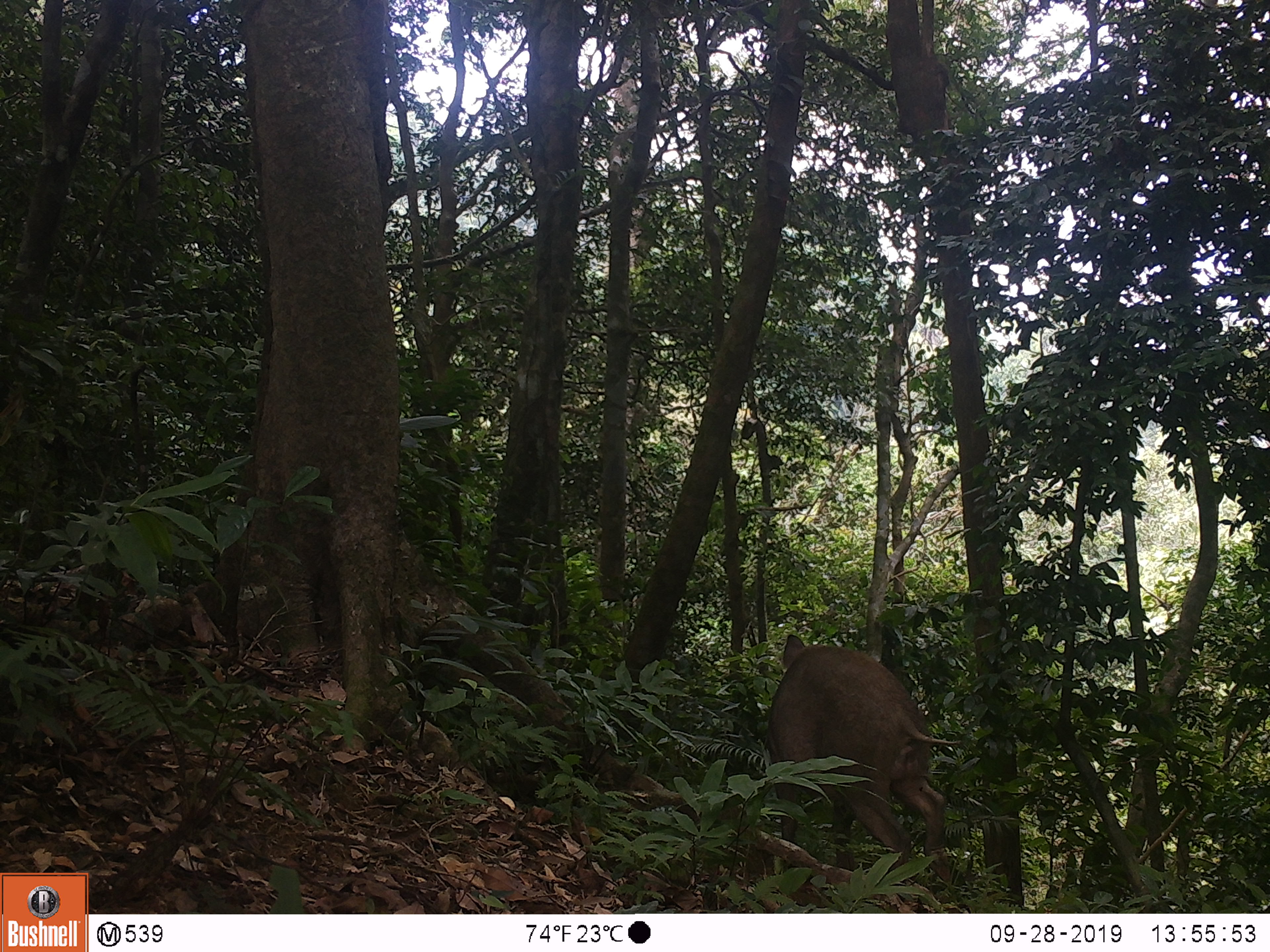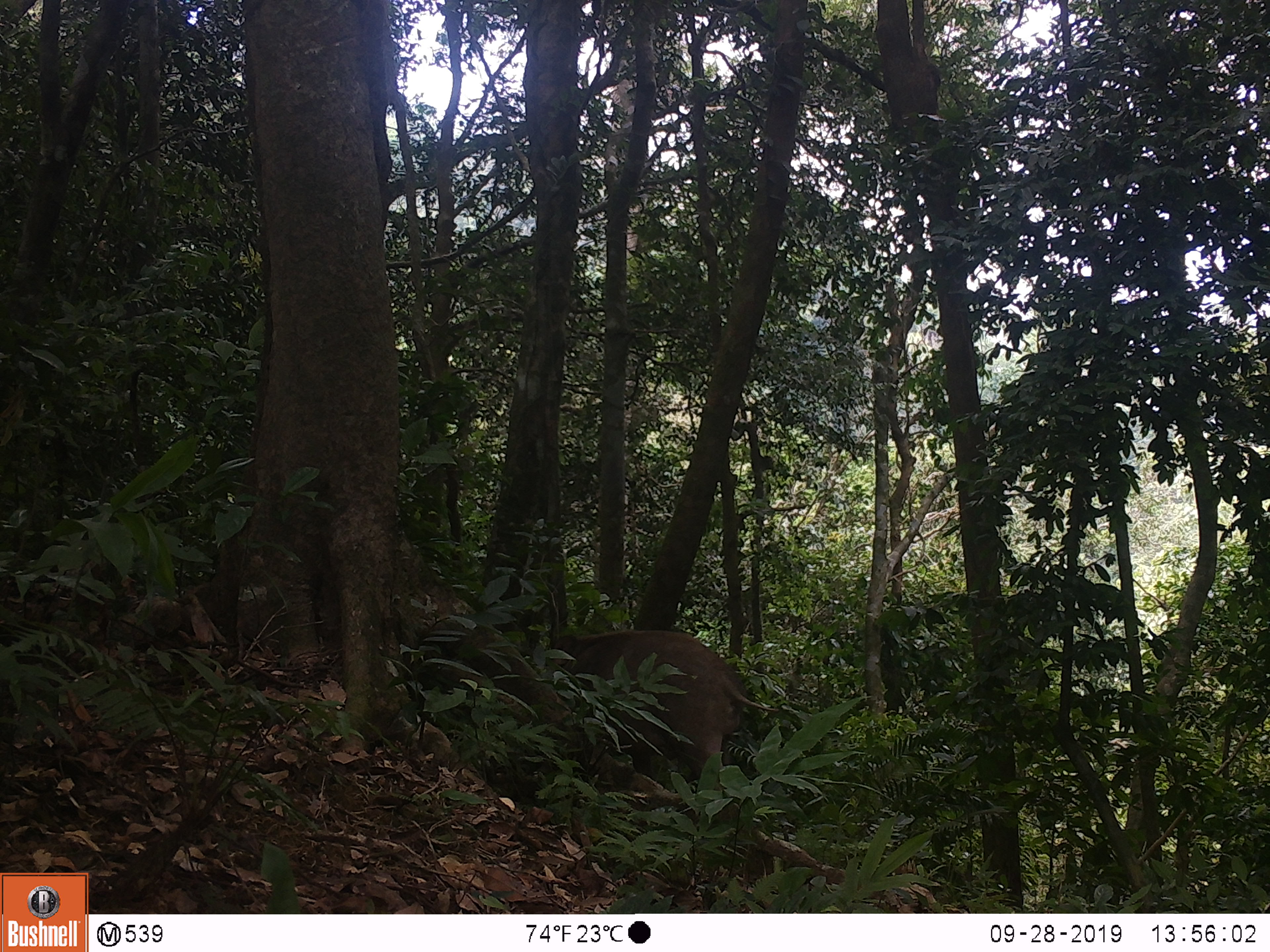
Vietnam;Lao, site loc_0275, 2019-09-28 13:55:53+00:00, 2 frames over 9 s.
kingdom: Animalia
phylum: Chordata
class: Mammalia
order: Artiodactyla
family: Suidae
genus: Sus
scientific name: Sus scrofa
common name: eurasian wild pig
Eurasian wild pig (Sus scrofa). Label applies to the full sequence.